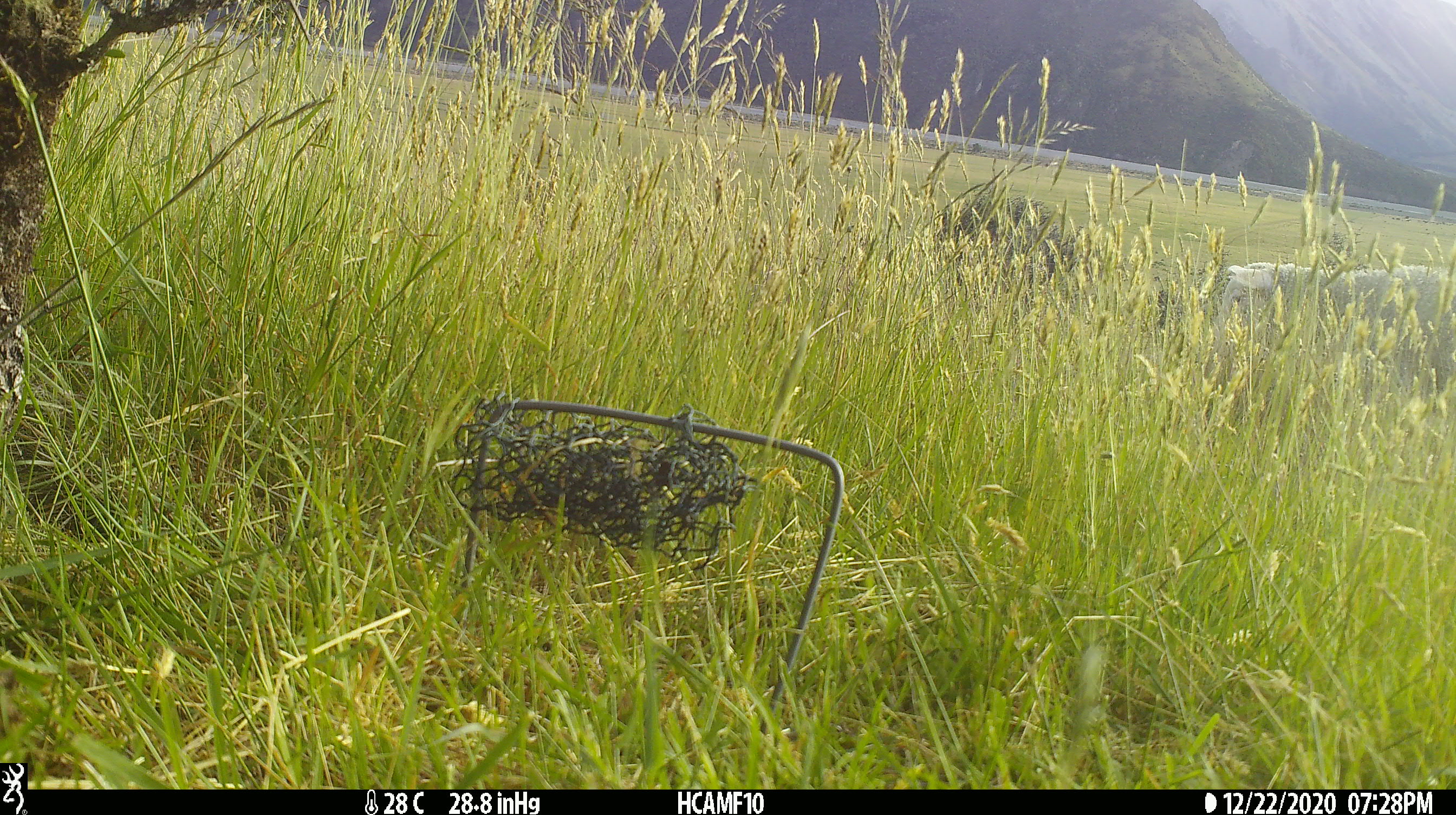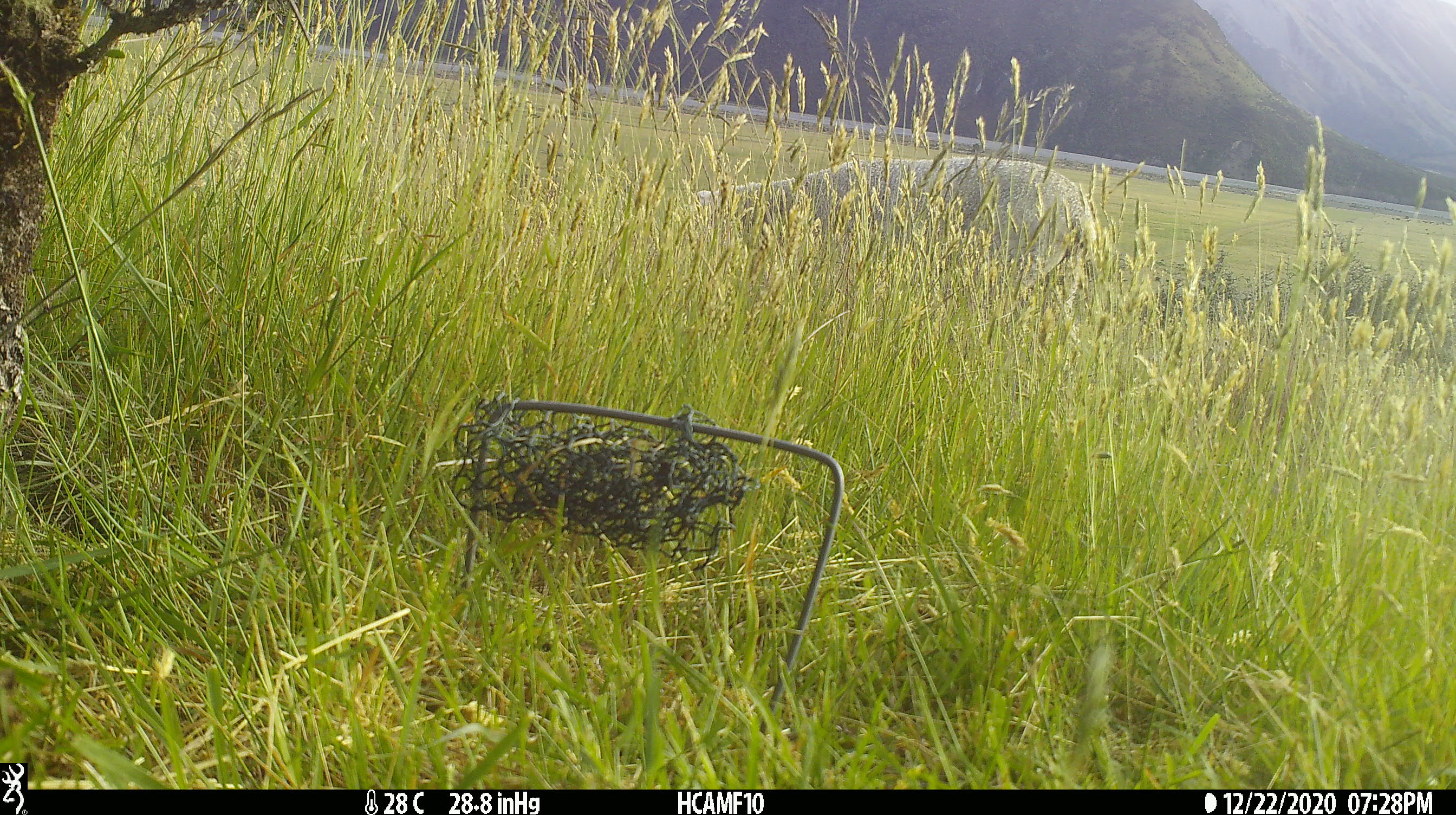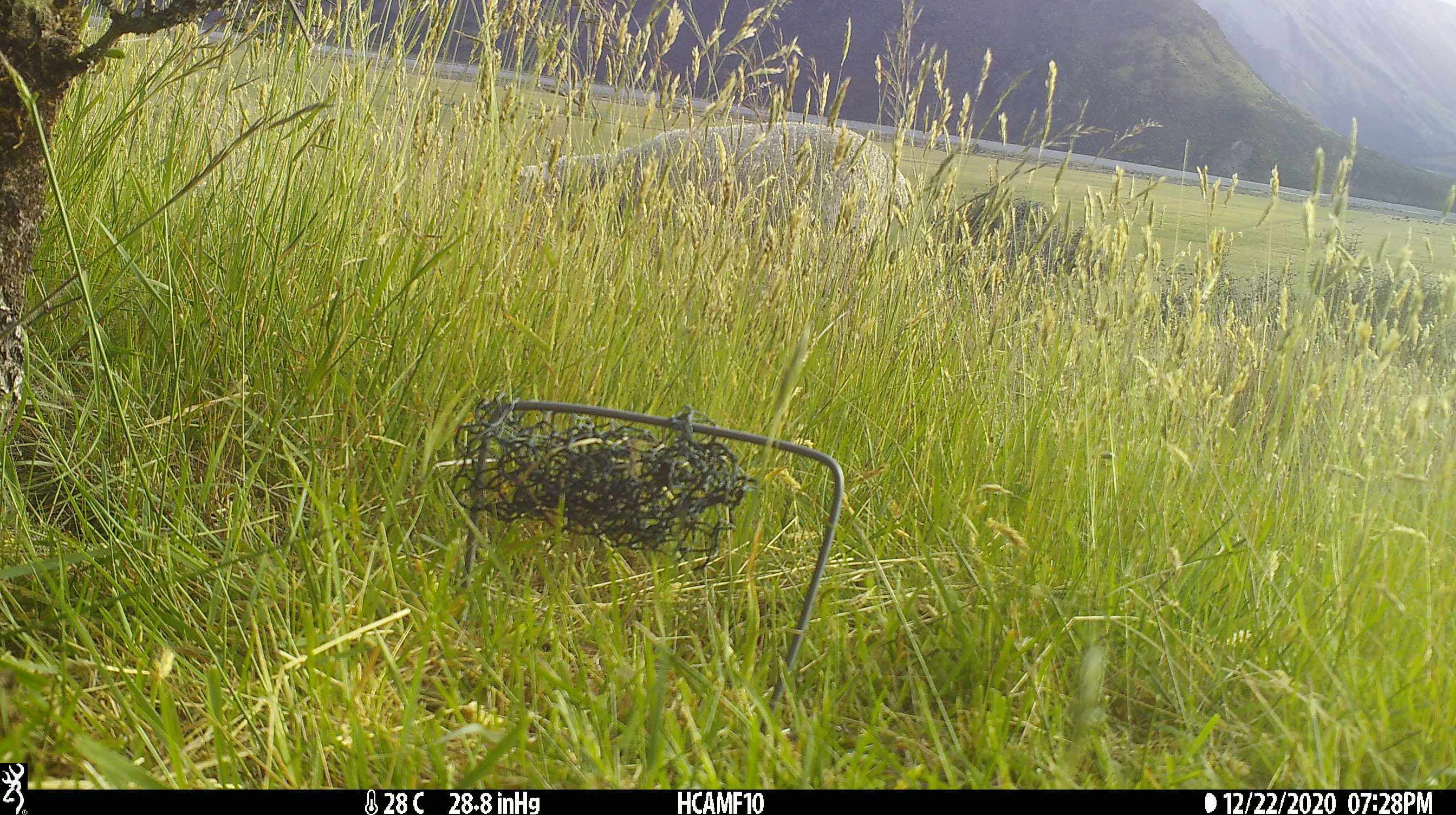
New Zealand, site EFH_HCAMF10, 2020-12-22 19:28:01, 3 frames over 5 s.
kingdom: Animalia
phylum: Chordata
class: Mammalia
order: Artiodactyla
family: Bovidae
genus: Ovis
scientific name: Ovis aries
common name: domestic sheep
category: sheep